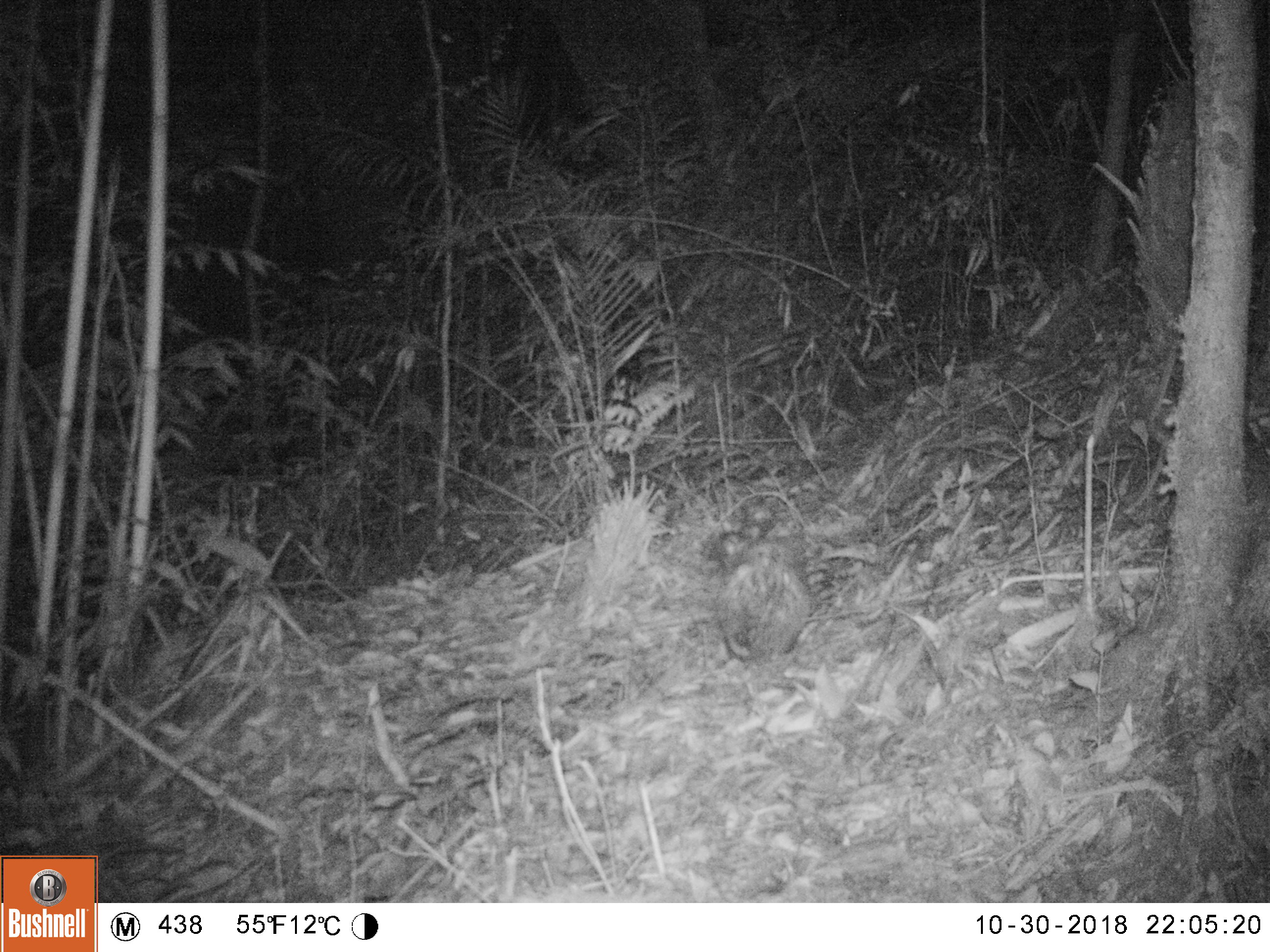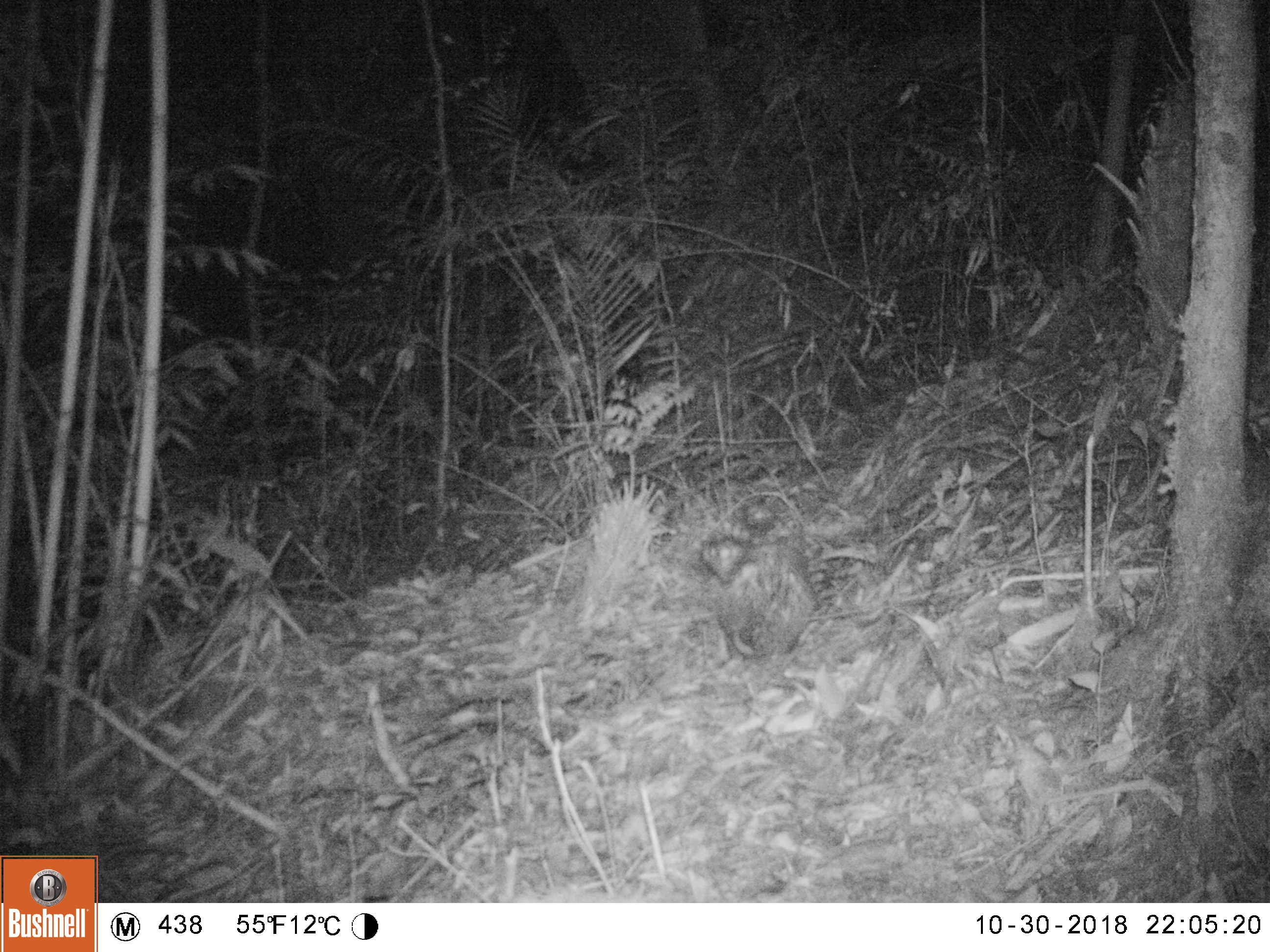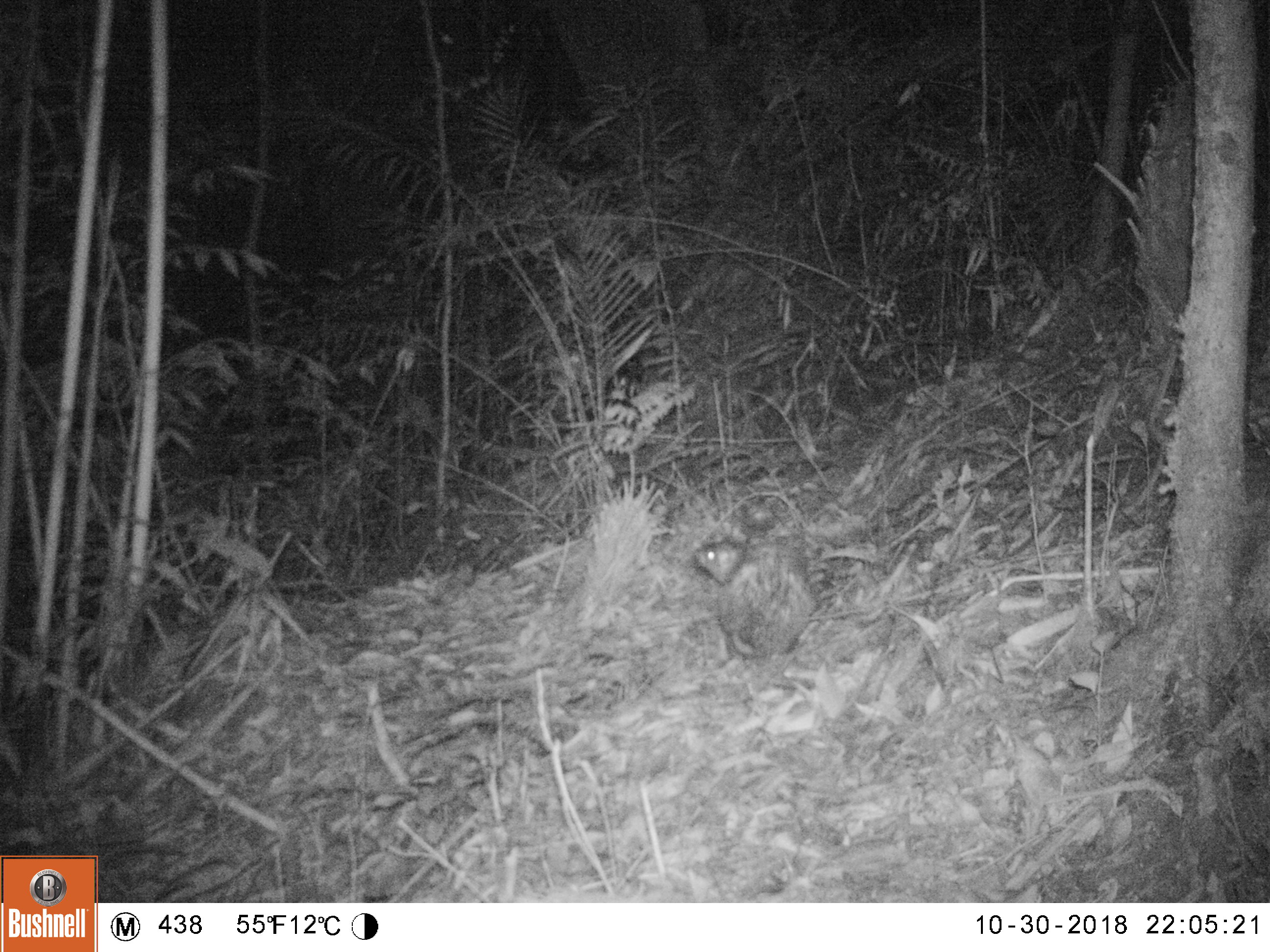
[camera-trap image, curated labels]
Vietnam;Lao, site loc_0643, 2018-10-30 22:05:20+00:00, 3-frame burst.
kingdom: Animalia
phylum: Chordata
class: Mammalia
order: Rodentia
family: Hystricidae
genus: Atherurus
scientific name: Atherurus macrourus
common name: asiatic brush-tailed porcupine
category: asiatic brush tailed porcupine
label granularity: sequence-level